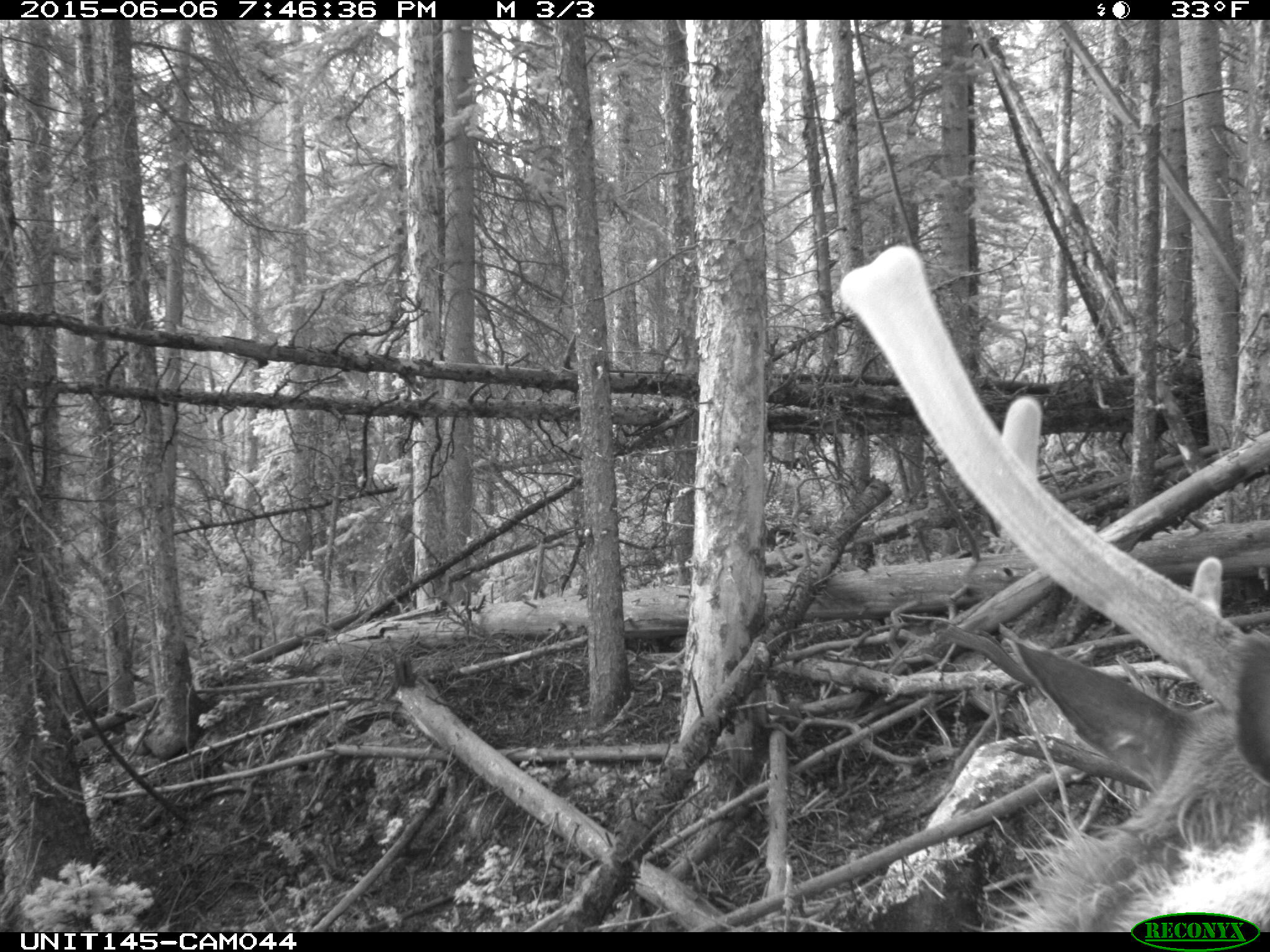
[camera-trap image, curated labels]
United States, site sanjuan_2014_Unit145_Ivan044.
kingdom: Animalia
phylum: Chordata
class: Mammalia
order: Artiodactyla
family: Cervidae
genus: Cervus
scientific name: Cervus elaphus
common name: red deer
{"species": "Cervus elaphus (red deer)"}